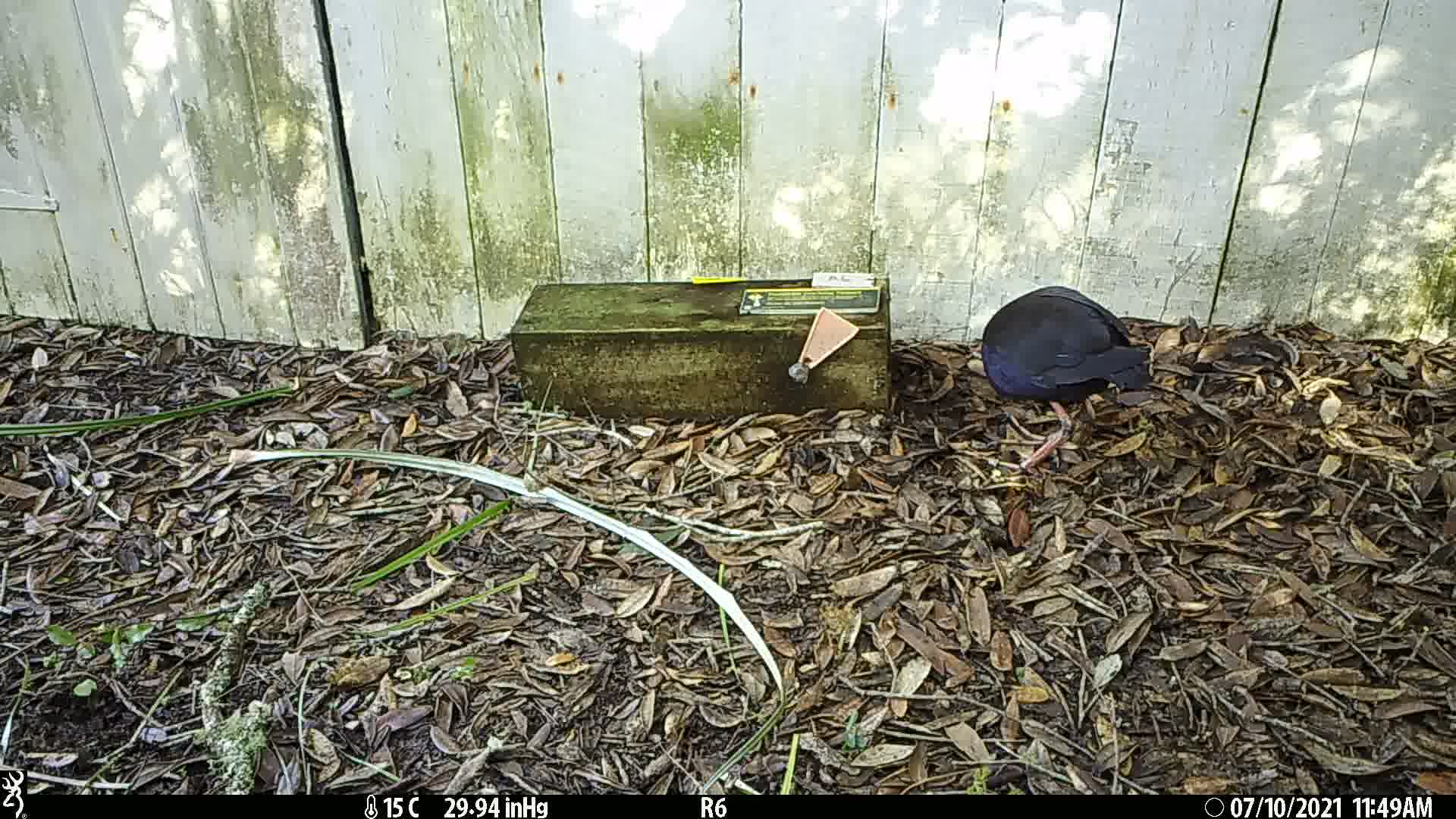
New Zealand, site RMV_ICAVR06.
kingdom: Animalia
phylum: Chordata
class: Aves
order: Gruiformes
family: Rallidae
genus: Porphyrio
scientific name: Porphyrio melanotus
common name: australasian swamphen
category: pukeko